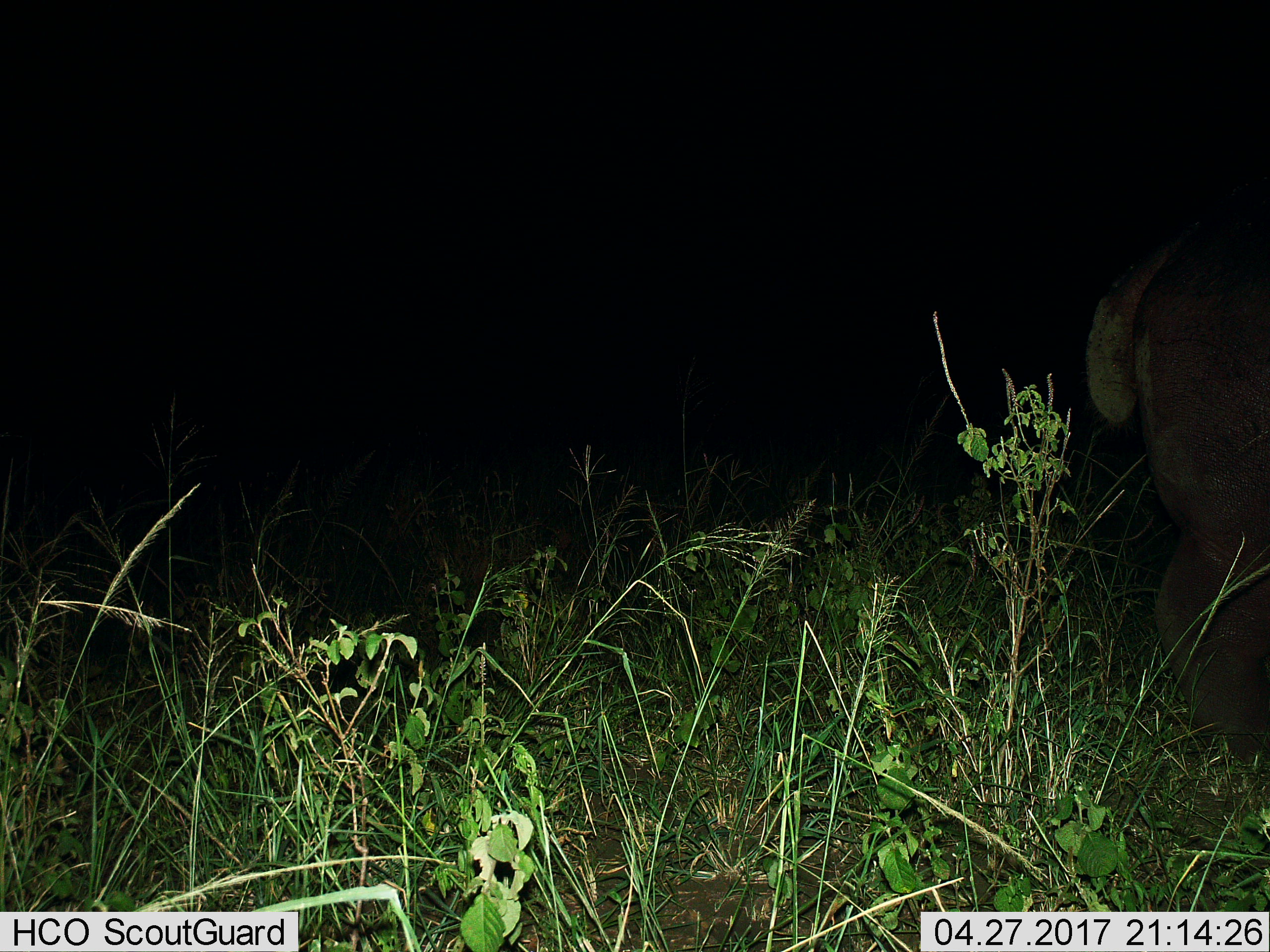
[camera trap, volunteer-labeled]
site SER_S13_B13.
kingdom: Animalia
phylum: Chordata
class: Mammalia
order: Proboscidea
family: Elephantidae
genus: Loxodonta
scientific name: Loxodonta africana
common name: african bush elephant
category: elephant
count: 1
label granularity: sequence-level